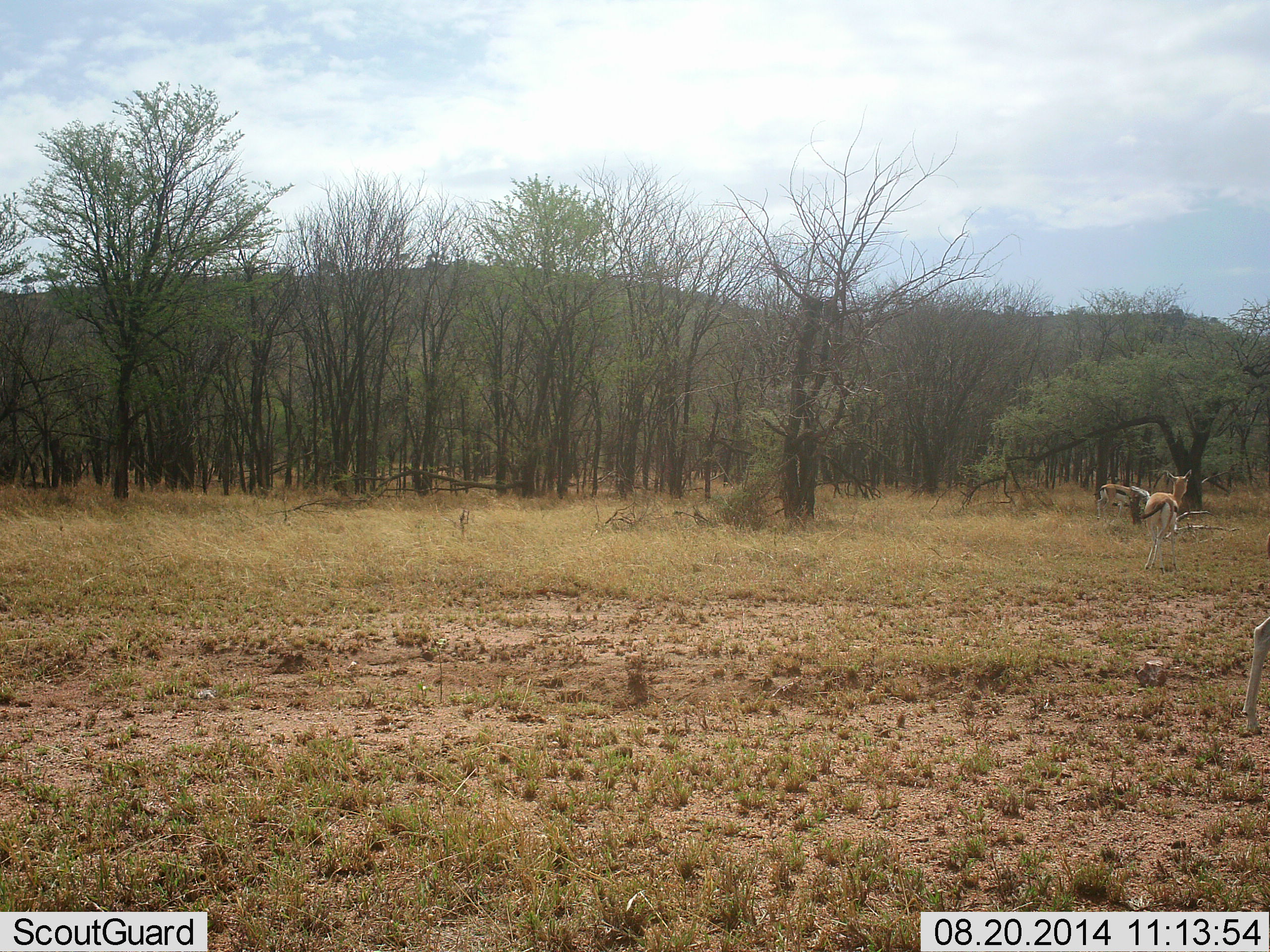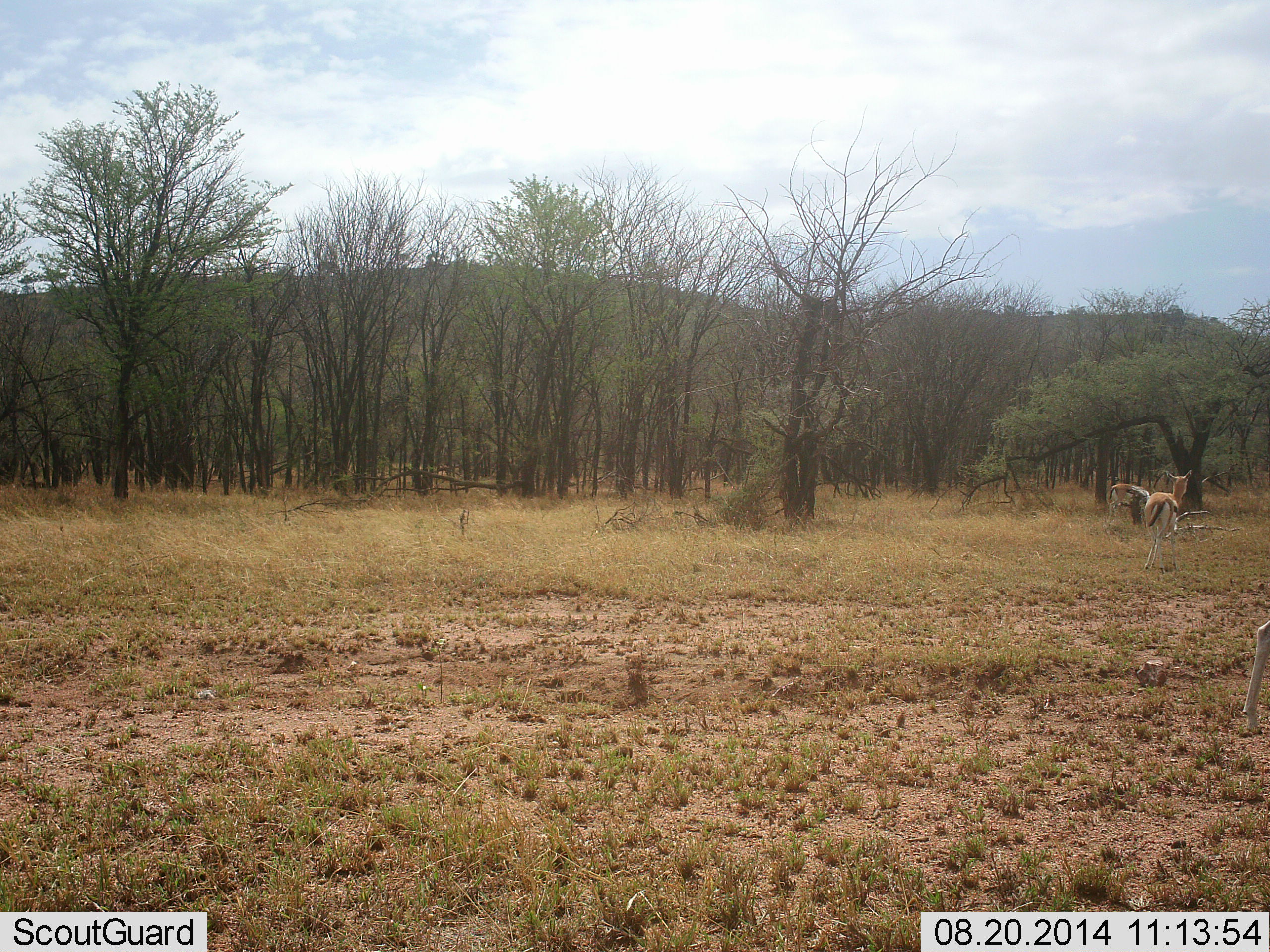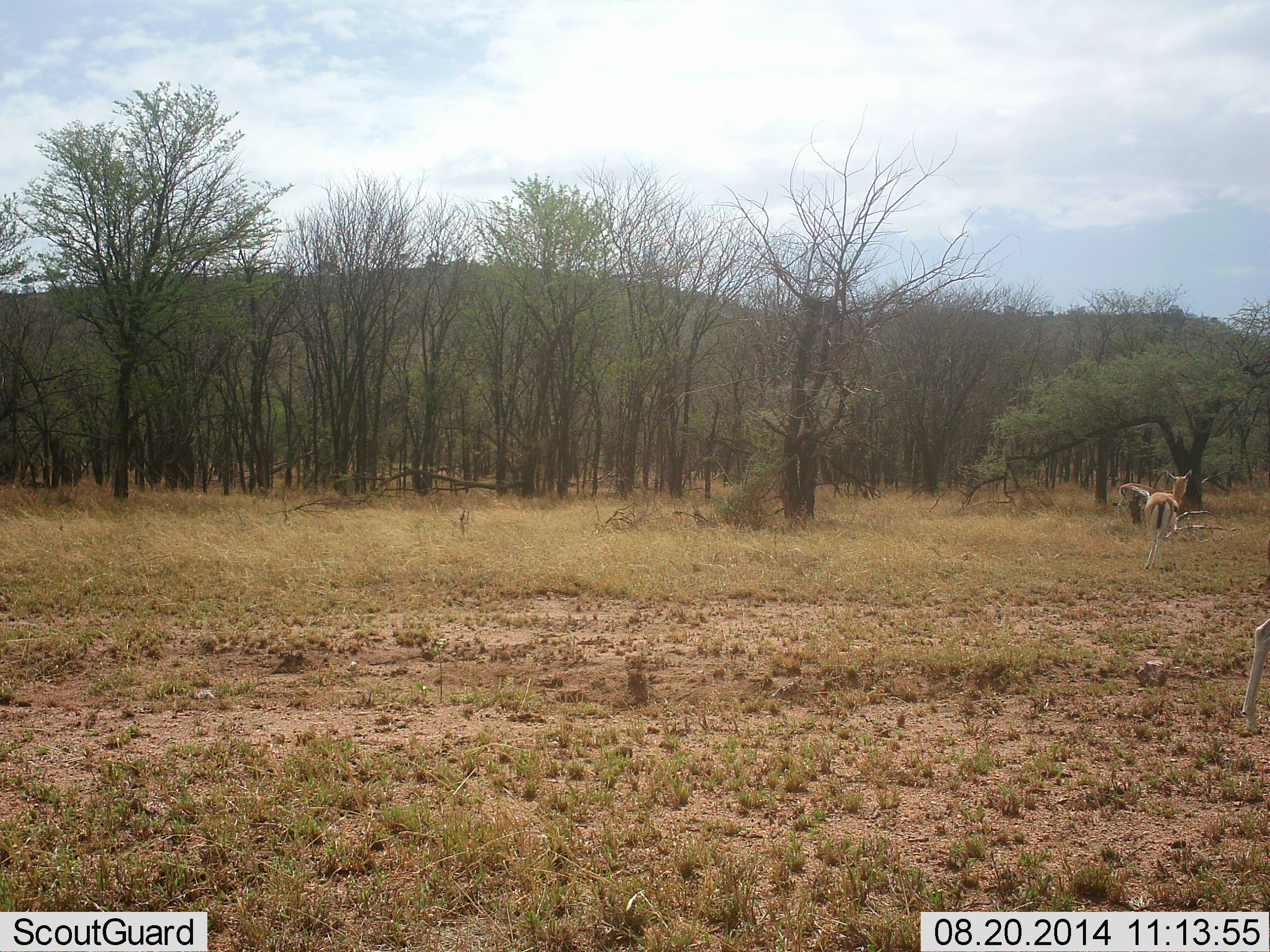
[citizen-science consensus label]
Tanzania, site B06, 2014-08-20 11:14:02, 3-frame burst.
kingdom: Animalia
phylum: Chordata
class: Mammalia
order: Artiodactyla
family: Bovidae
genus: Eudorcas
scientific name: Eudorcas thomsonii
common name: thomson's gazelle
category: gazellethomsons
Gazellethomsons (thomson's gazelle) (Eudorcas thomsonii), count 3. Behavior (volunteer vote fractions): standing 90%, resting 0%, moving 40%, interacting 0%. Young present (vote fraction): 0%. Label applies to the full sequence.